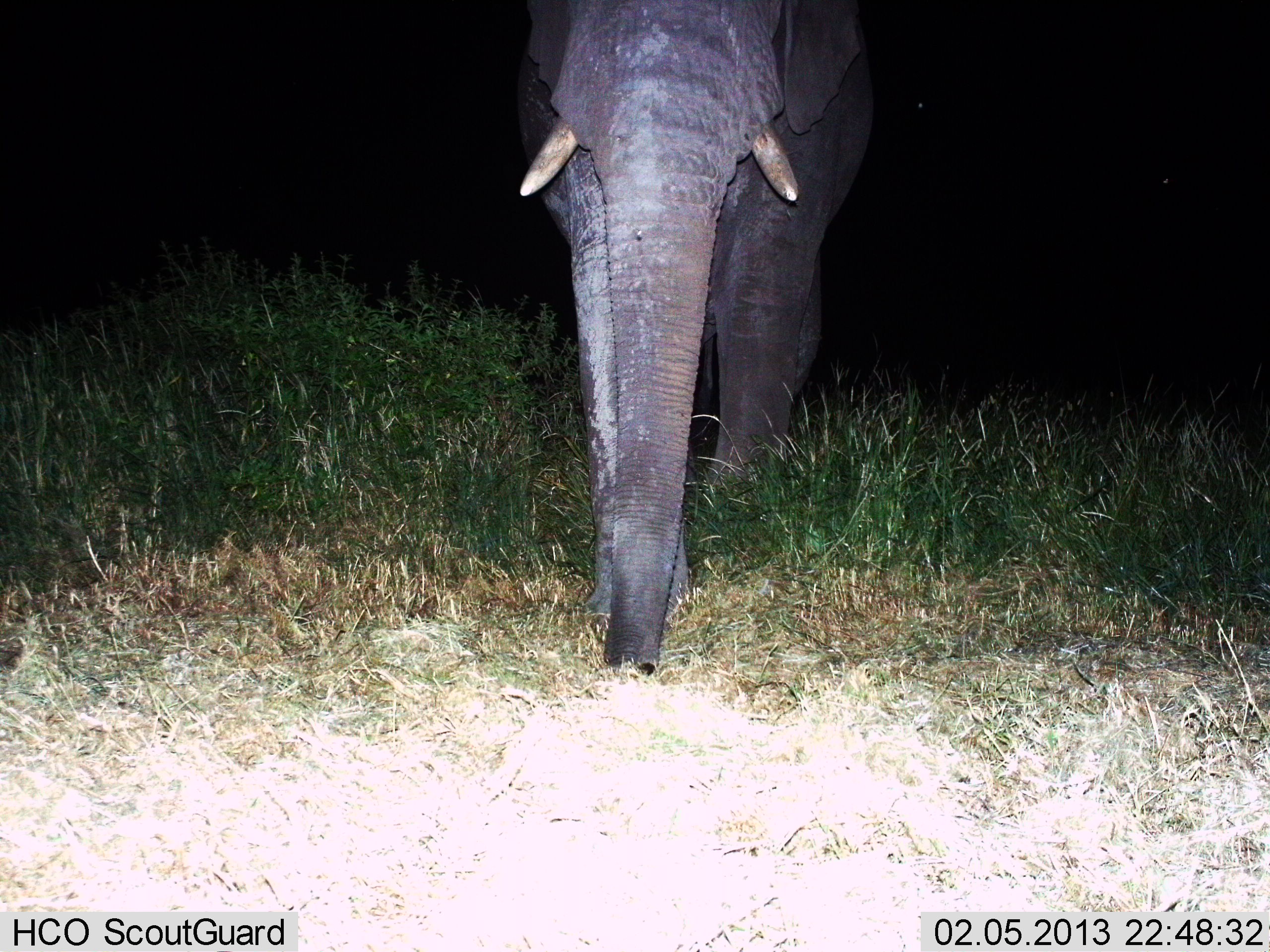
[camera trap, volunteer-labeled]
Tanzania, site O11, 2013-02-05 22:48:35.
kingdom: Animalia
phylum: Chordata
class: Mammalia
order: Proboscidea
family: Elephantidae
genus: Loxodonta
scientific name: Loxodonta africana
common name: african bush elephant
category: elephant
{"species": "elephant (african bush elephant) (Loxodonta africana)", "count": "1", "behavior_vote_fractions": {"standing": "36%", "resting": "0%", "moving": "55%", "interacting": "0%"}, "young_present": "0%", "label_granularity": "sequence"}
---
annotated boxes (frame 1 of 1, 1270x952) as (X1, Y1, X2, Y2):
animal: (513, 0, 880, 677)